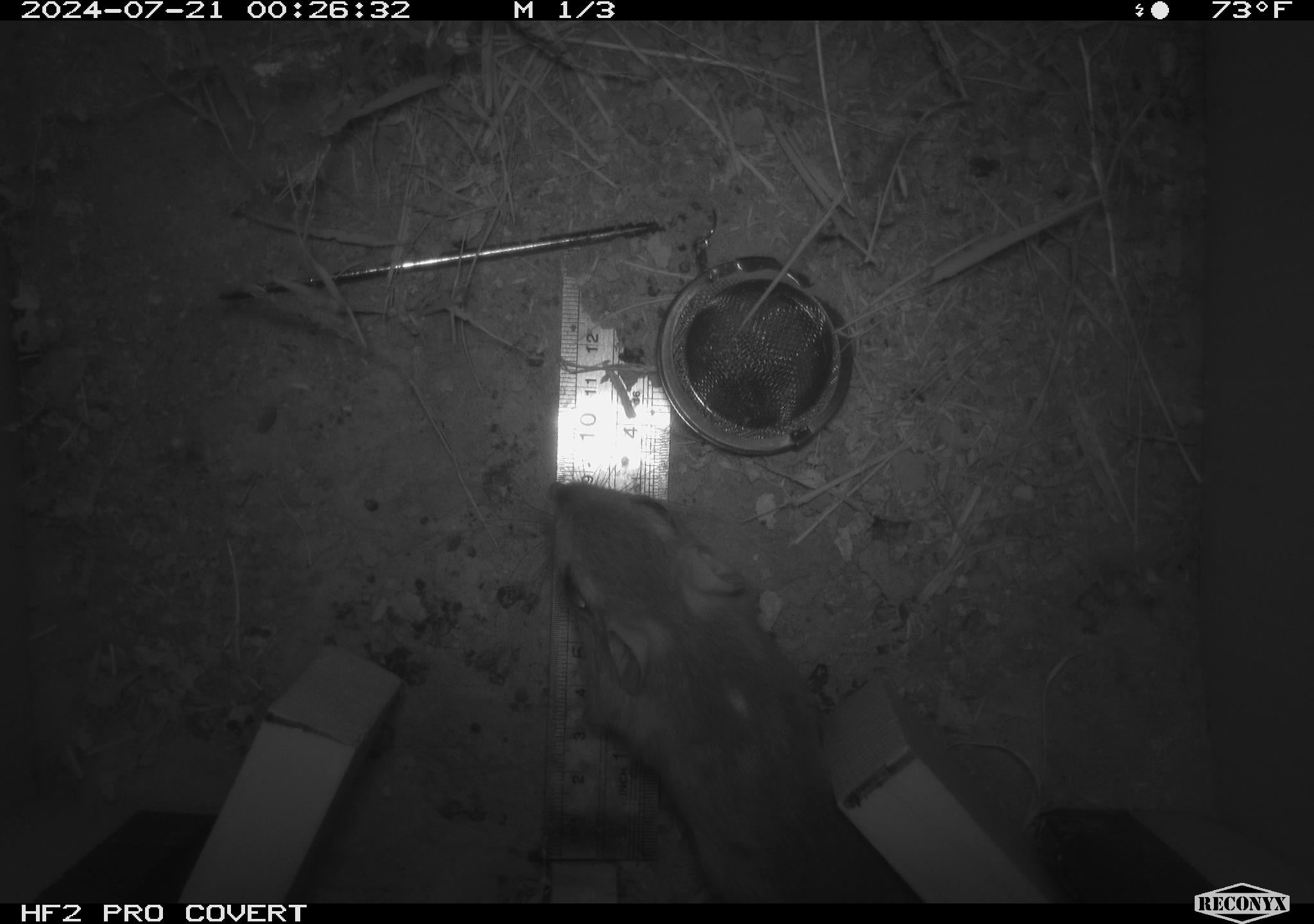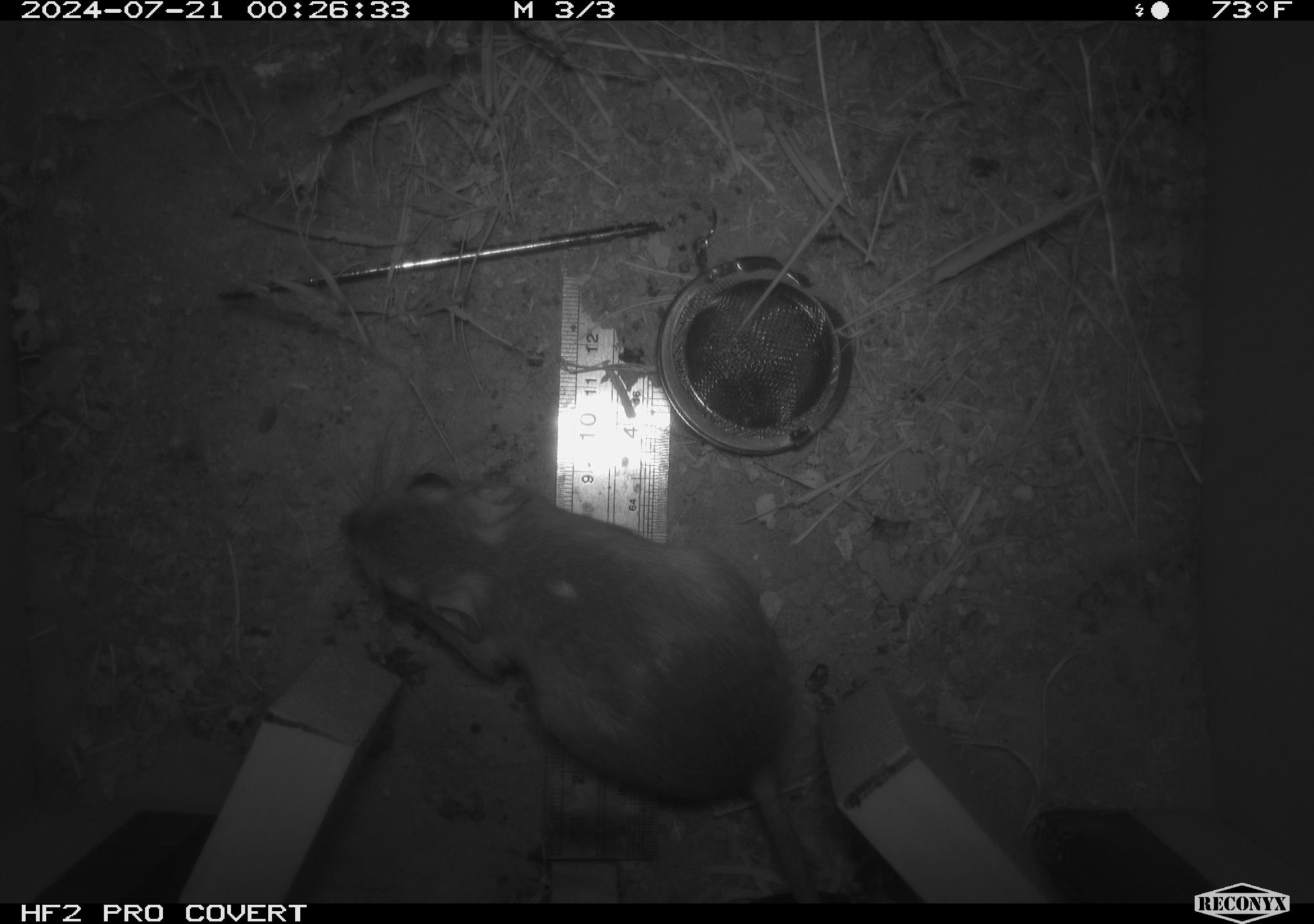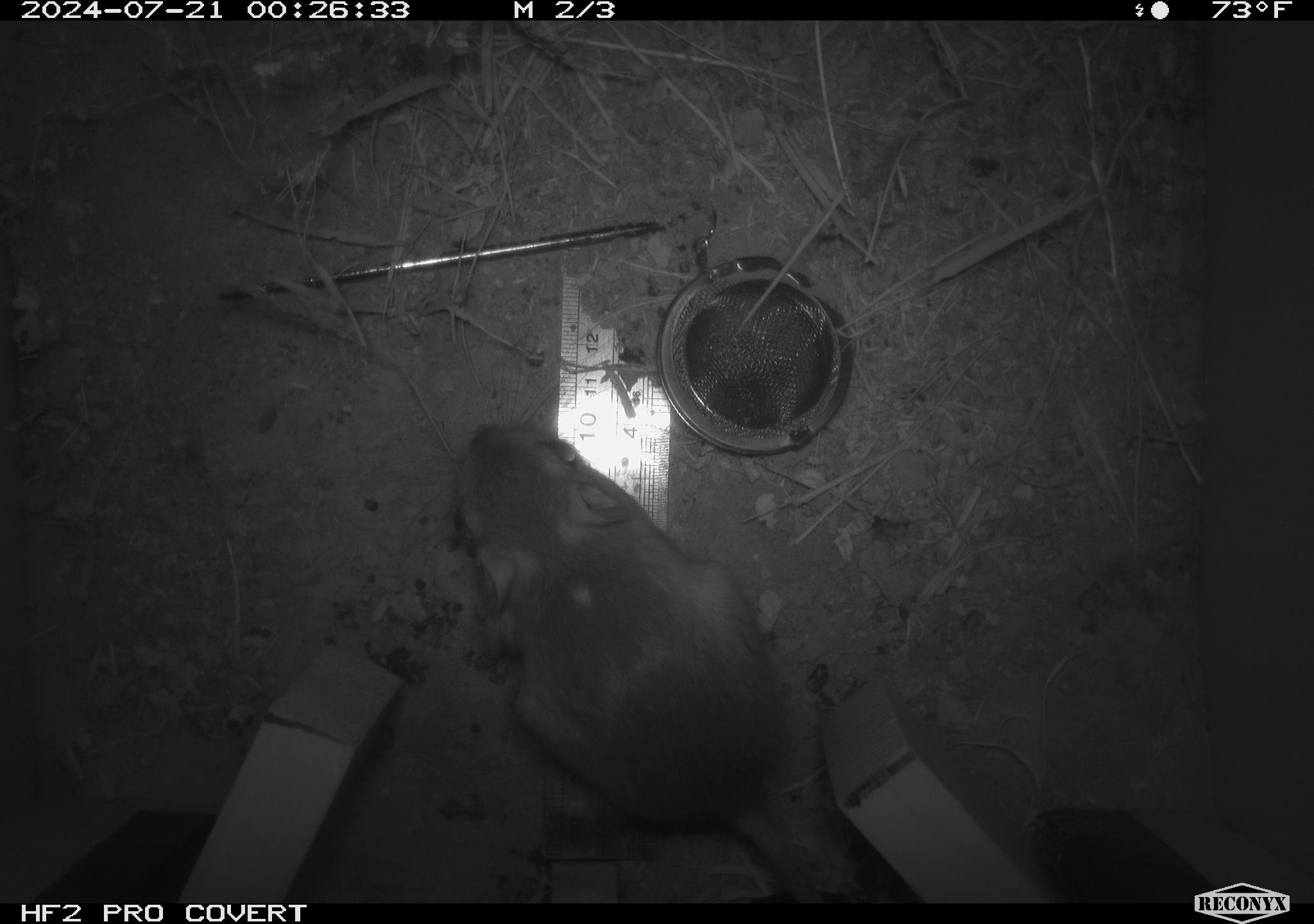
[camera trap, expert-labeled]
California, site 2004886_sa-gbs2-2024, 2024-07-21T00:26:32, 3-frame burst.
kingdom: Animalia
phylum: Chordata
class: Mammalia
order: Rodentia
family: Heteromyidae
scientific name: Heteromyidae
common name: kangaroo rats and pocket mice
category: heteromyidae family